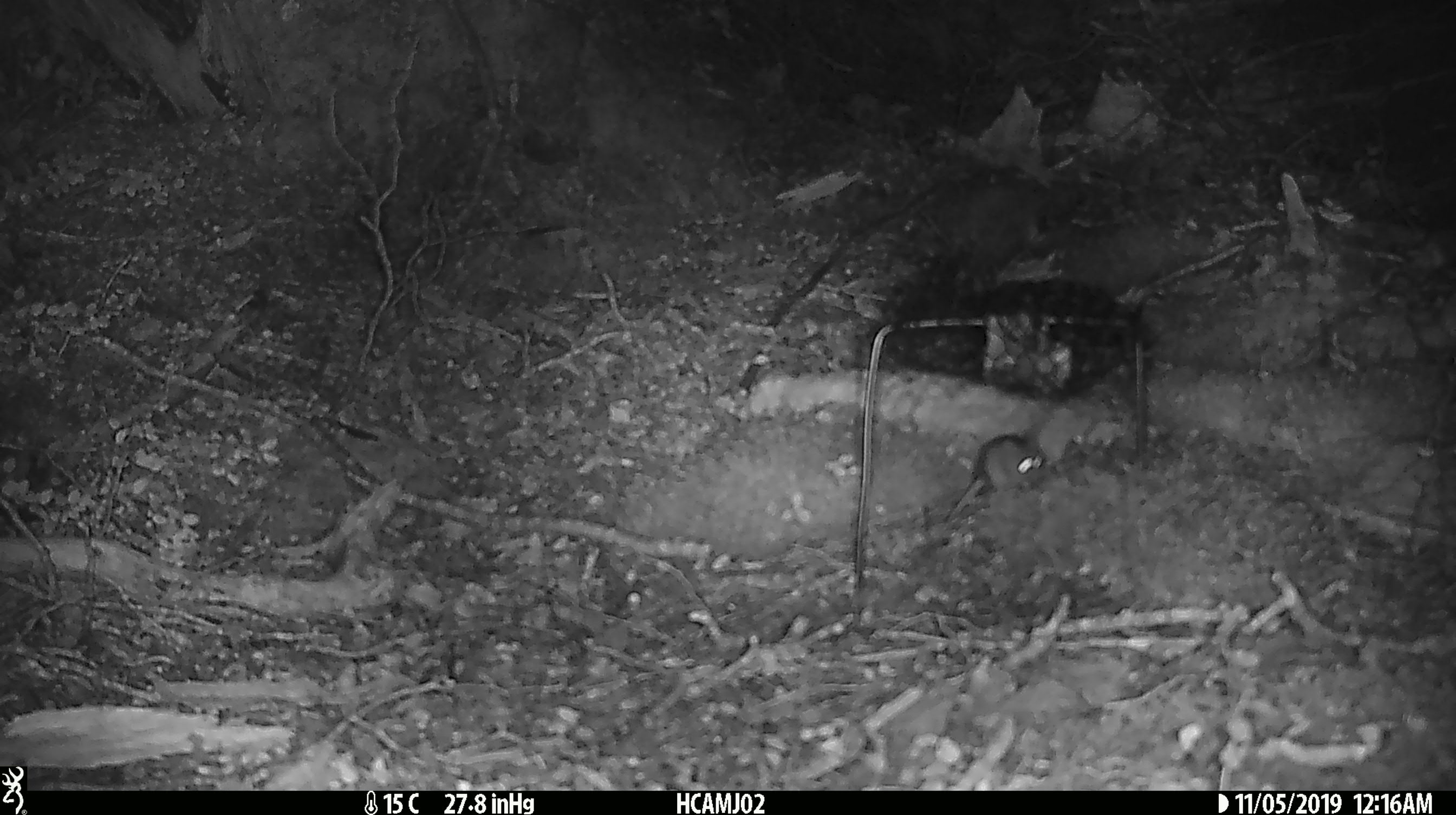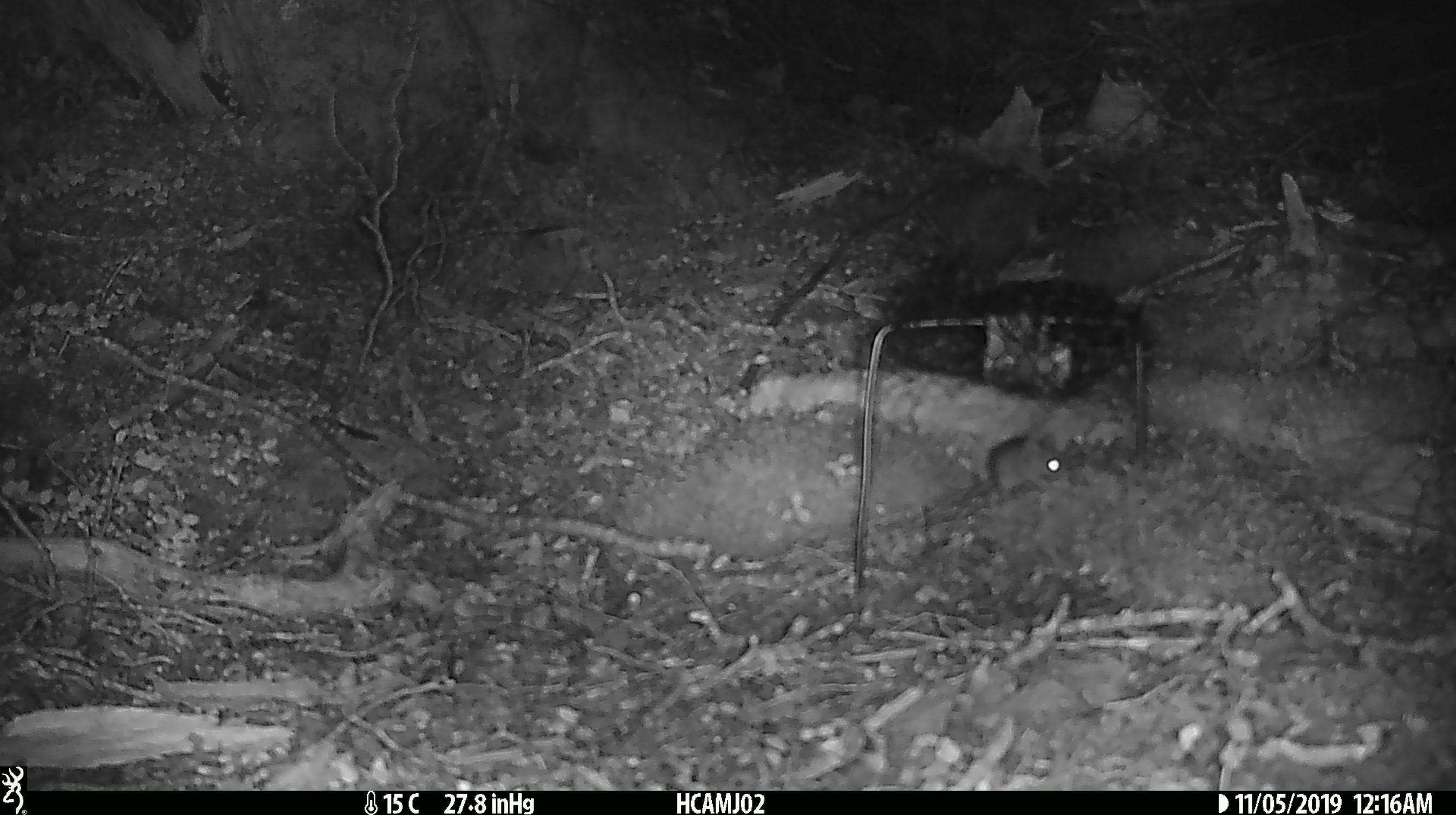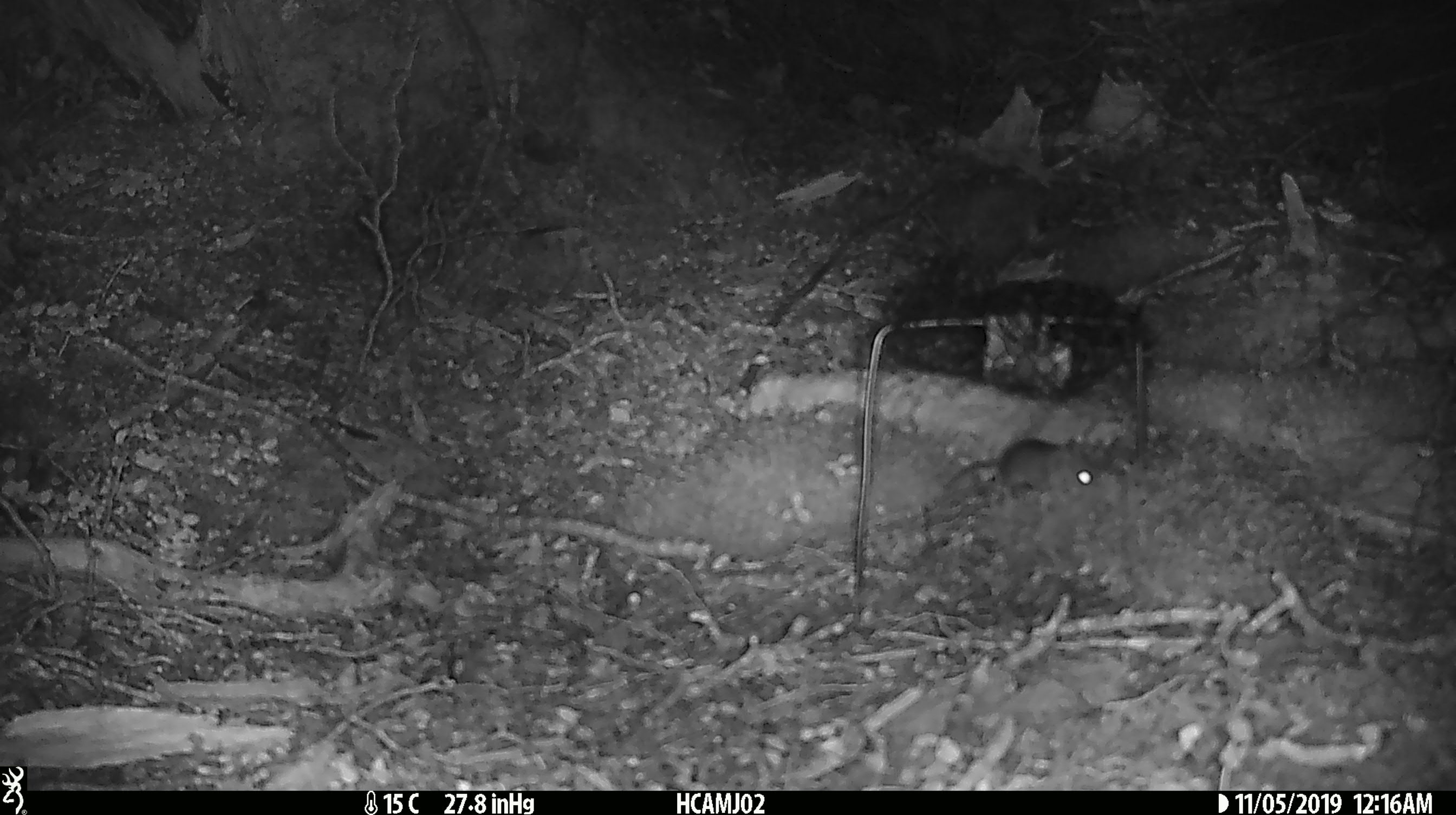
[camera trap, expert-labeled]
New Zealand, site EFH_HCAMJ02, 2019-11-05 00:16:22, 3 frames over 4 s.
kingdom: Animalia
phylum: Chordata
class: Mammalia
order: Rodentia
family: Muridae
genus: Mus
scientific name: Mus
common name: mouse